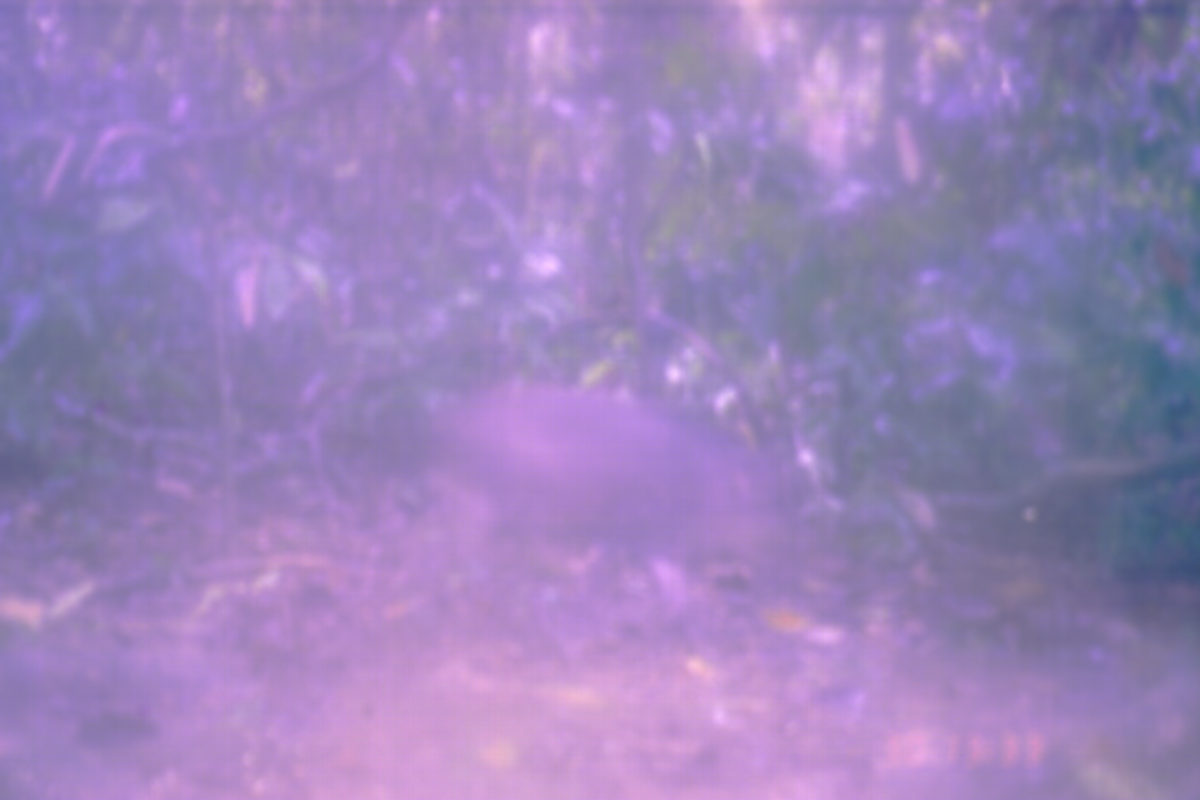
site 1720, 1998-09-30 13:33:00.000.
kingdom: Animalia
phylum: Chordata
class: Mammalia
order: Artiodactyla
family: Suidae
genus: Sus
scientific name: Sus scrofa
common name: wild boar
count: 1